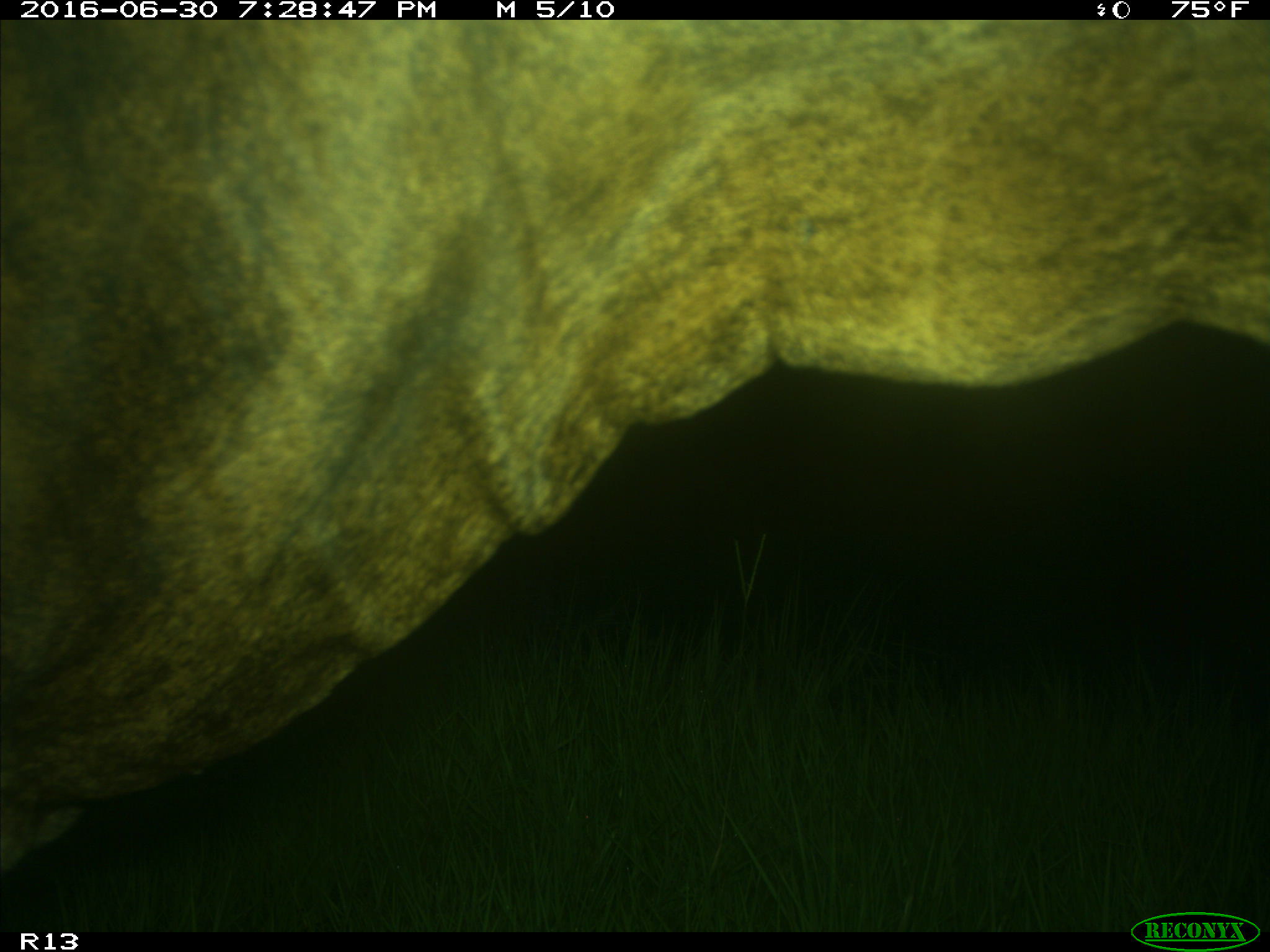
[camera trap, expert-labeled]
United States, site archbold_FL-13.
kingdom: Animalia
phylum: Chordata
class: Mammalia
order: Artiodactyla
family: Bovidae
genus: Bos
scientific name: Bos taurus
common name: domestic cow